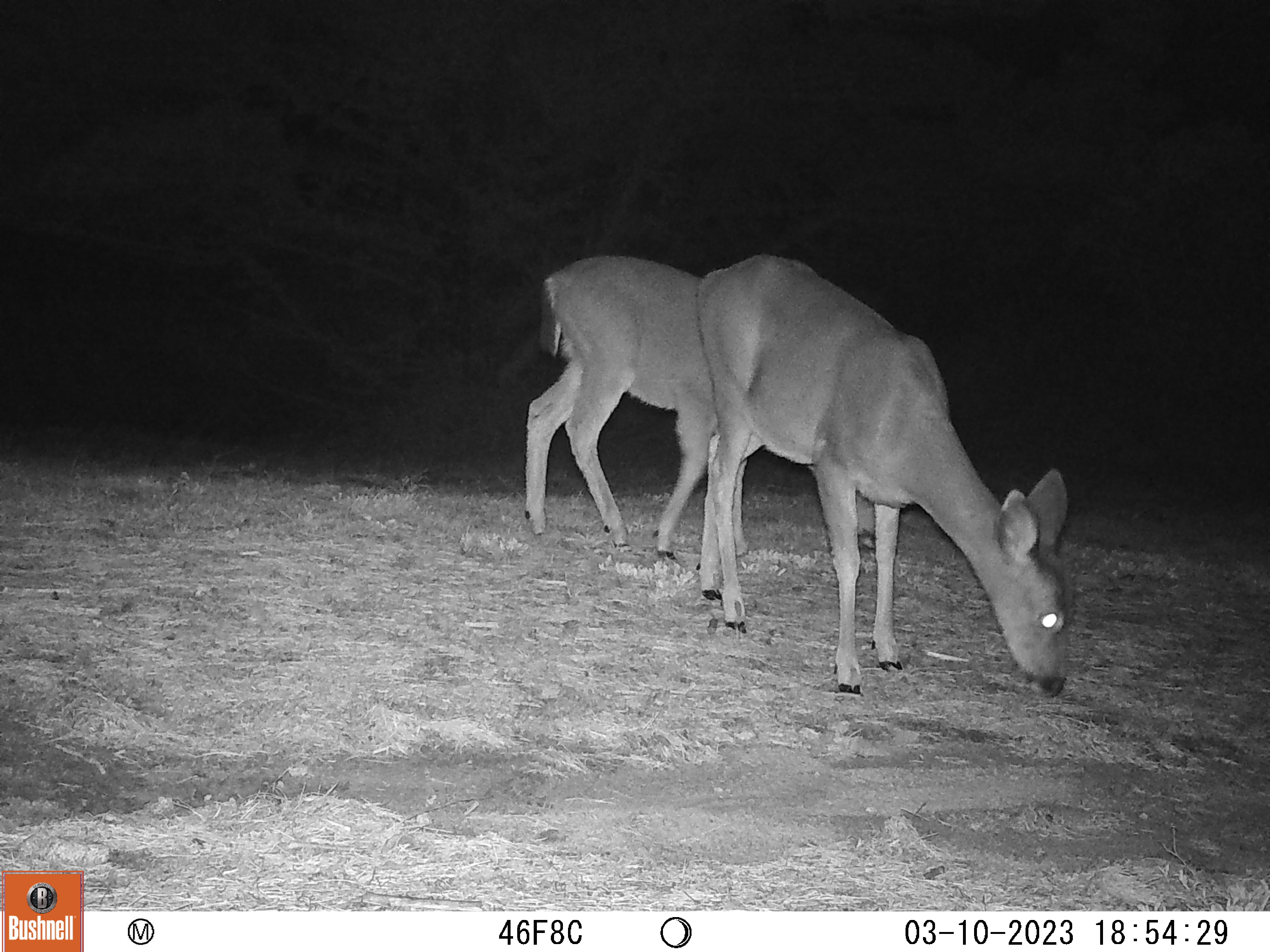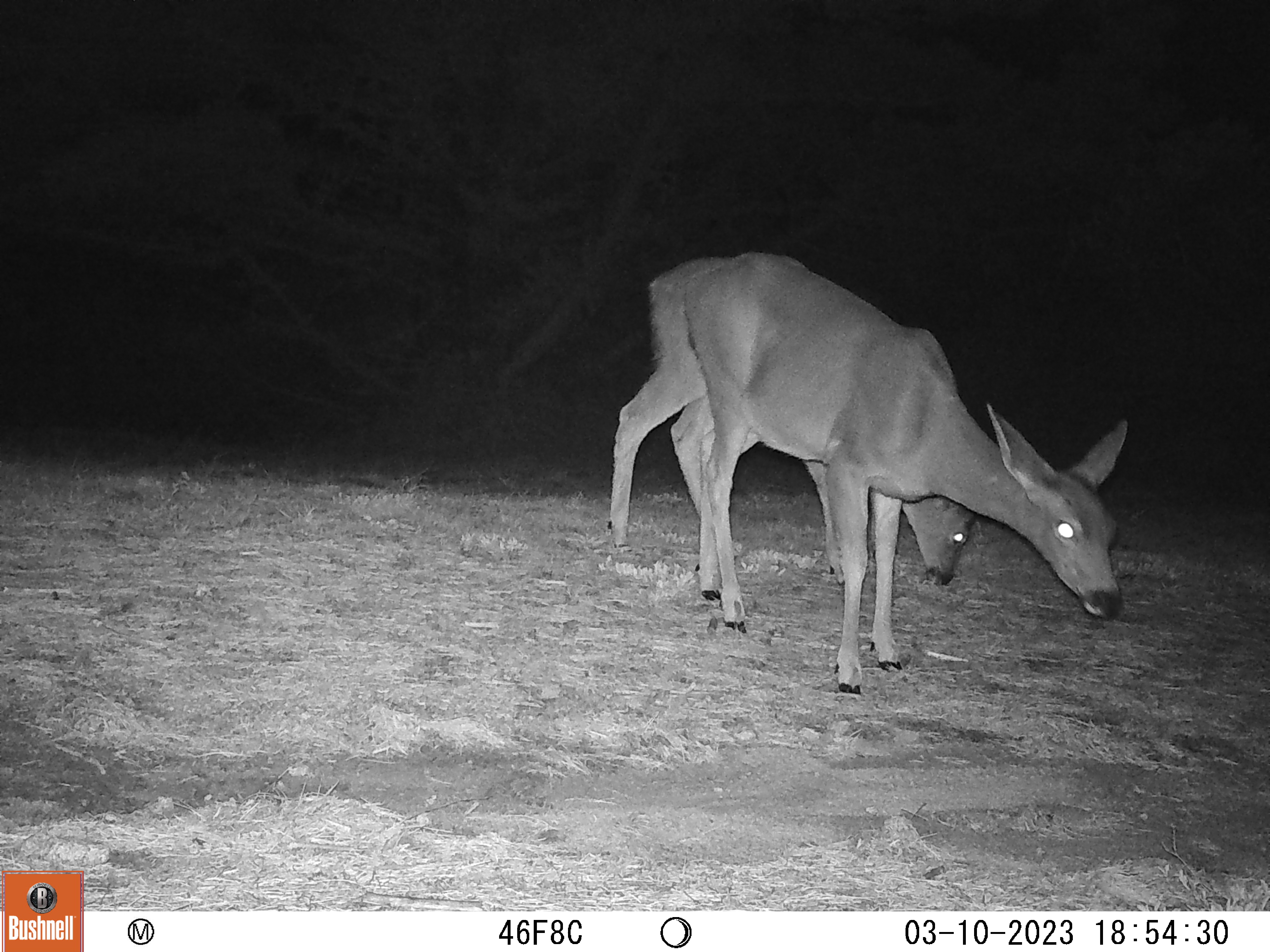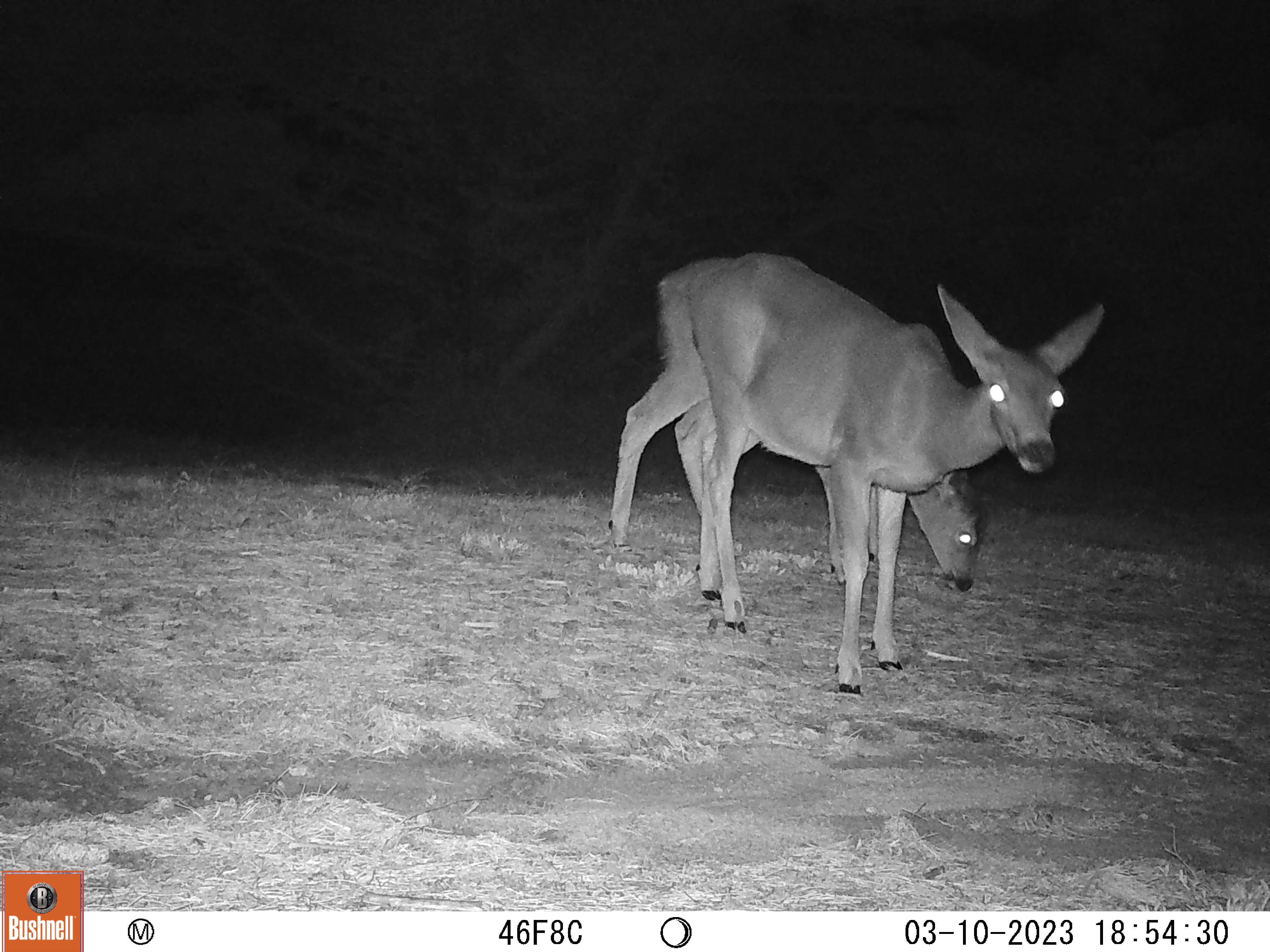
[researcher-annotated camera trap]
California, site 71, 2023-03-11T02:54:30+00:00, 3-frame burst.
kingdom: Animalia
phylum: Chordata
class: Mammalia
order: Artiodactyla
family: Cervidae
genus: Odocoileus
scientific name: Odocoileus hemionus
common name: mule deer